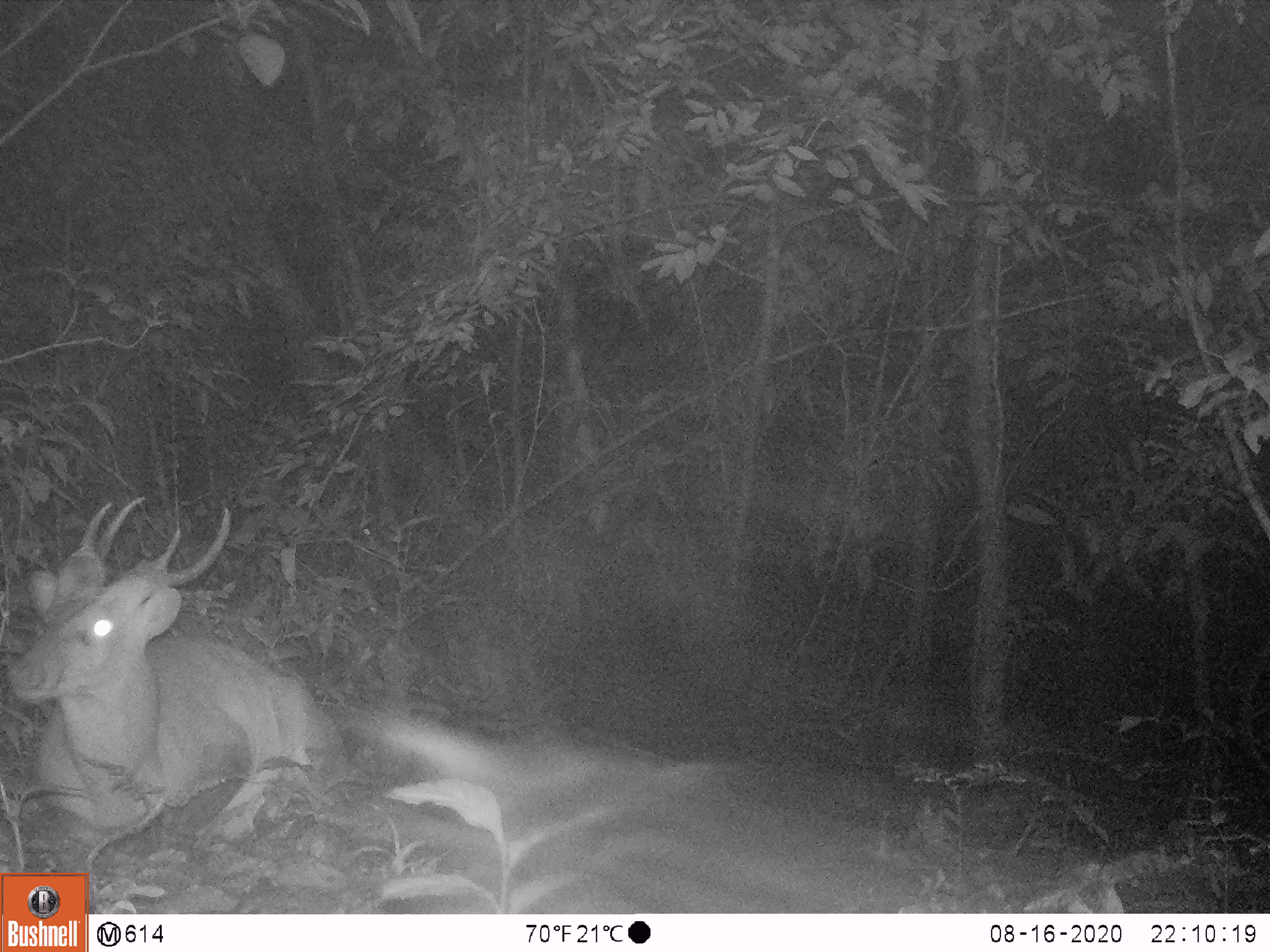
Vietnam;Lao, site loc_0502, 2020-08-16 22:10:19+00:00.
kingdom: Animalia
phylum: Chordata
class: Mammalia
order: Artiodactyla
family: Cervidae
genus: Muntiacus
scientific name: Muntiacus vuquangensis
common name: large-antlered muntjac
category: large antlered muntjac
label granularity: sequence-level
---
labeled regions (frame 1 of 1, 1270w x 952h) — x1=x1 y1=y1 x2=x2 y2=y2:
large antlered muntjac: x1=0 y1=493 x2=345 y2=848